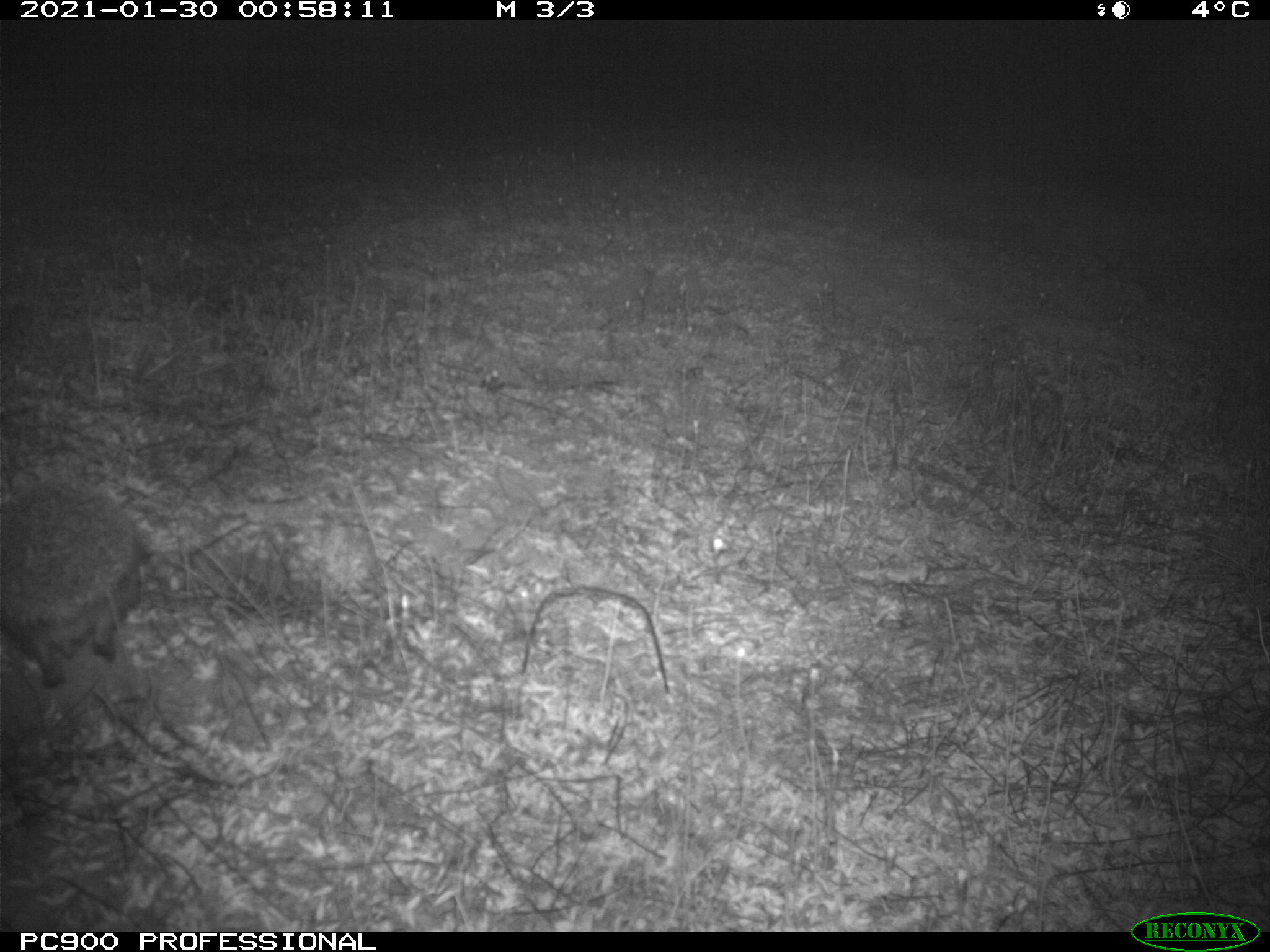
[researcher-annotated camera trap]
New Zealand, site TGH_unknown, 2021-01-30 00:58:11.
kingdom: Animalia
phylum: Chordata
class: Mammalia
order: Eulipotyphla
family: Erinaceidae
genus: Erinaceus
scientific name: Erinaceus europaeus europaeus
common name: european hedgehog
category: hedgehog